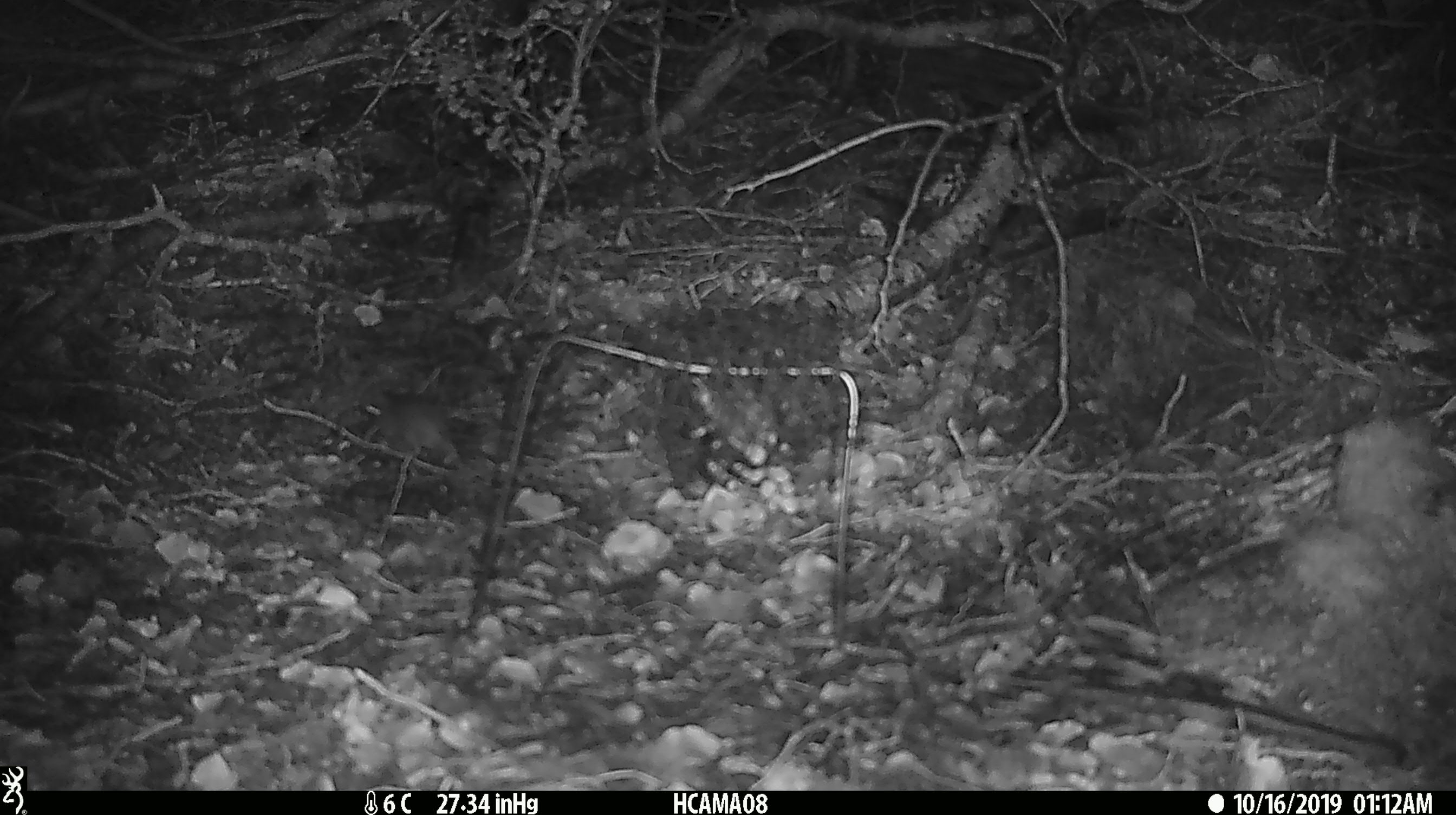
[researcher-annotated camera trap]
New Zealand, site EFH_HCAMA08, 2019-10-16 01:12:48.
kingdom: Animalia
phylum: Chordata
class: Mammalia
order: Rodentia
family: Muridae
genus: Mus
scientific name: Mus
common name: mouse